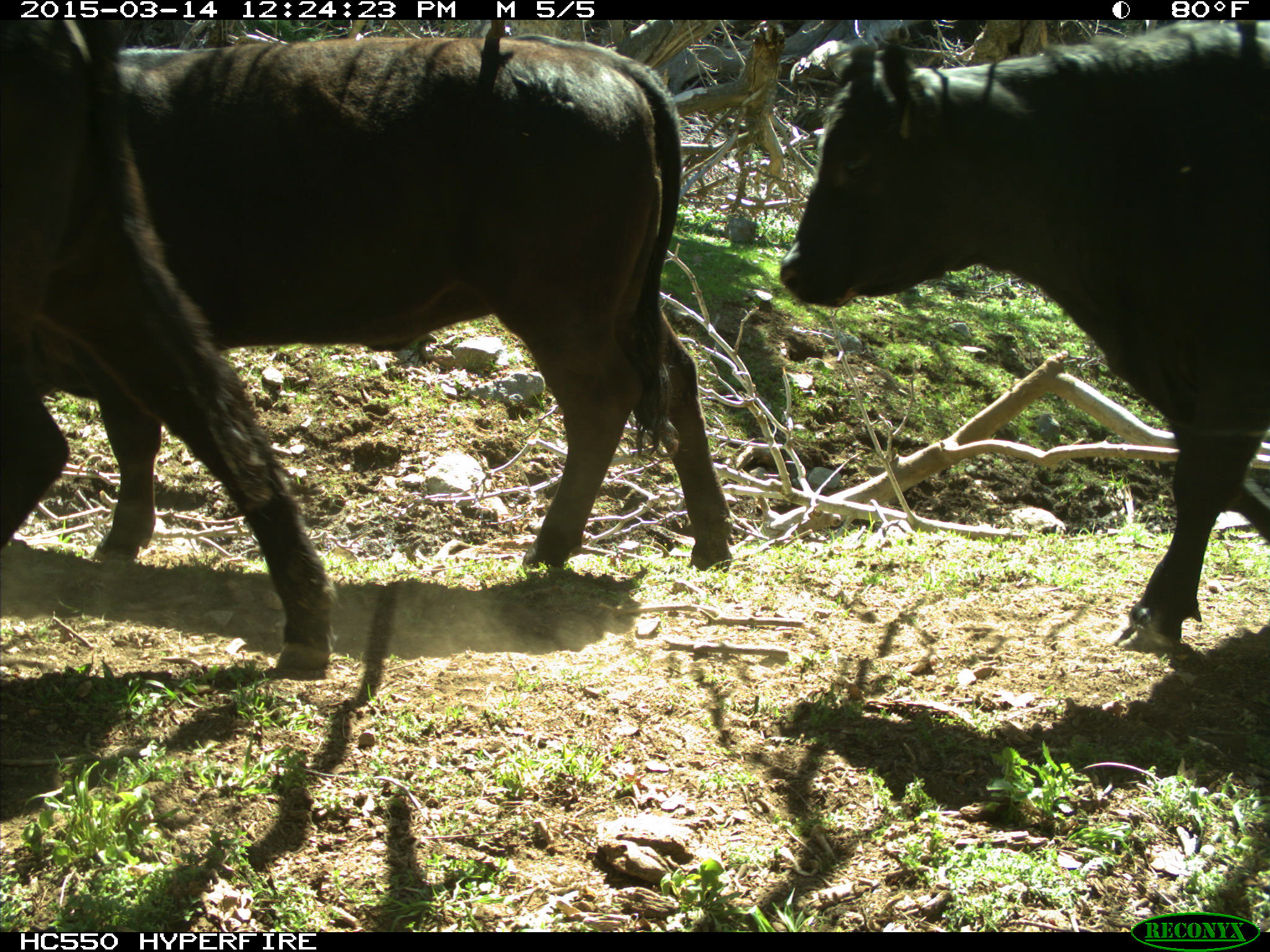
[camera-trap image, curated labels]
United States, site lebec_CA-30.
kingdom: Animalia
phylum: Chordata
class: Mammalia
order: Artiodactyla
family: Bovidae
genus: Bos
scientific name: Bos taurus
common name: domestic cow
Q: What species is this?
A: Bos taurus (domestic cow).